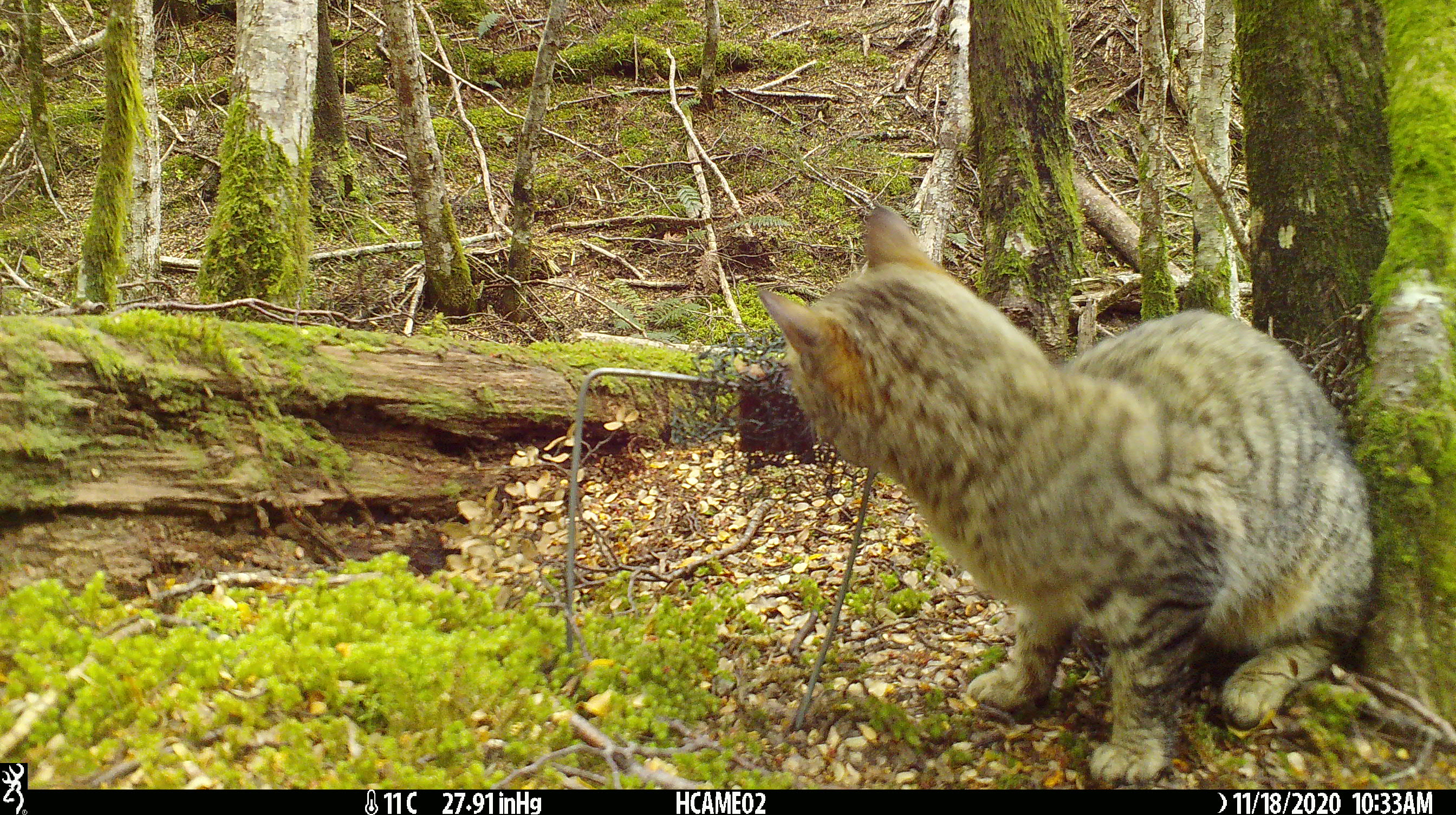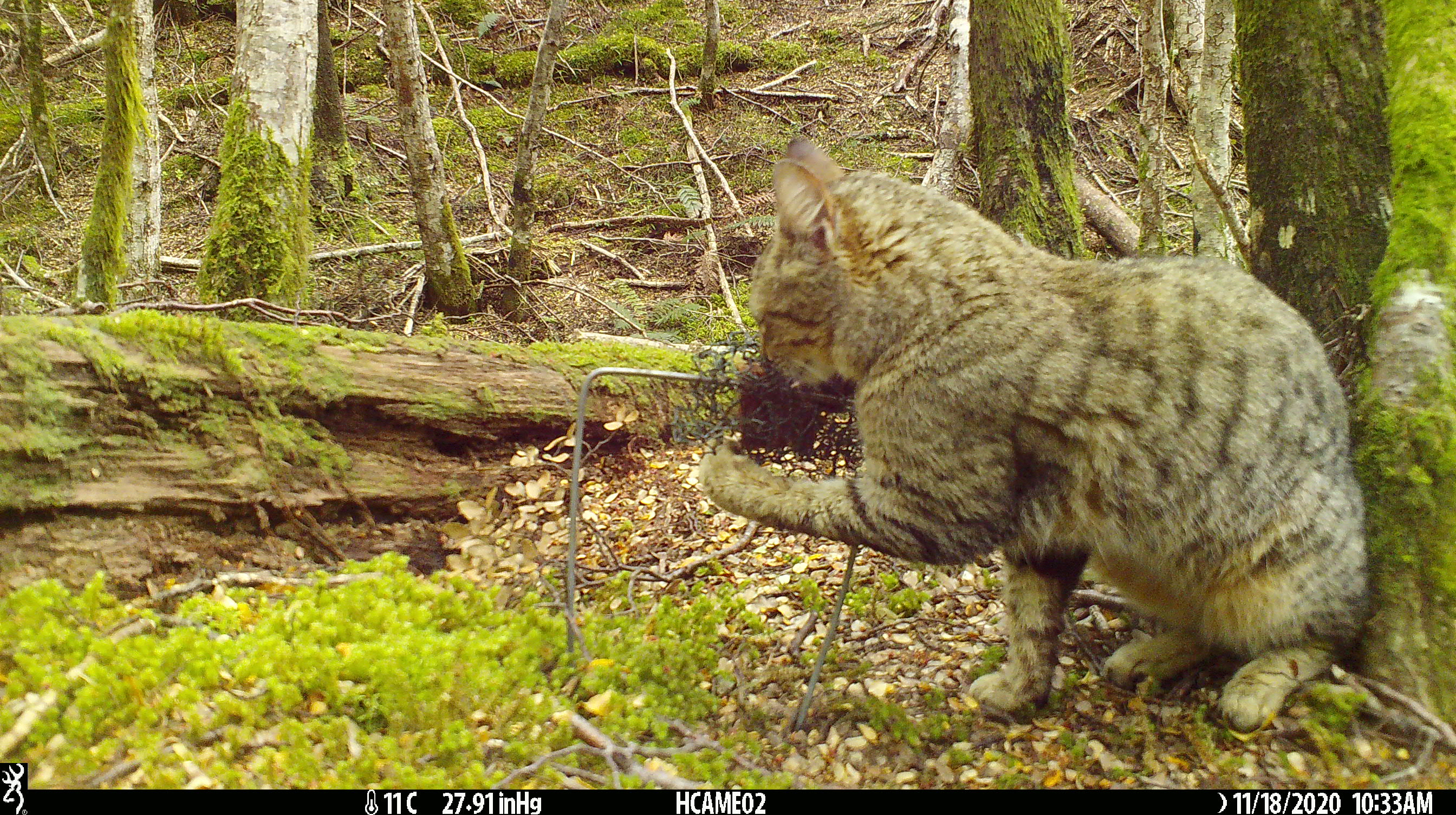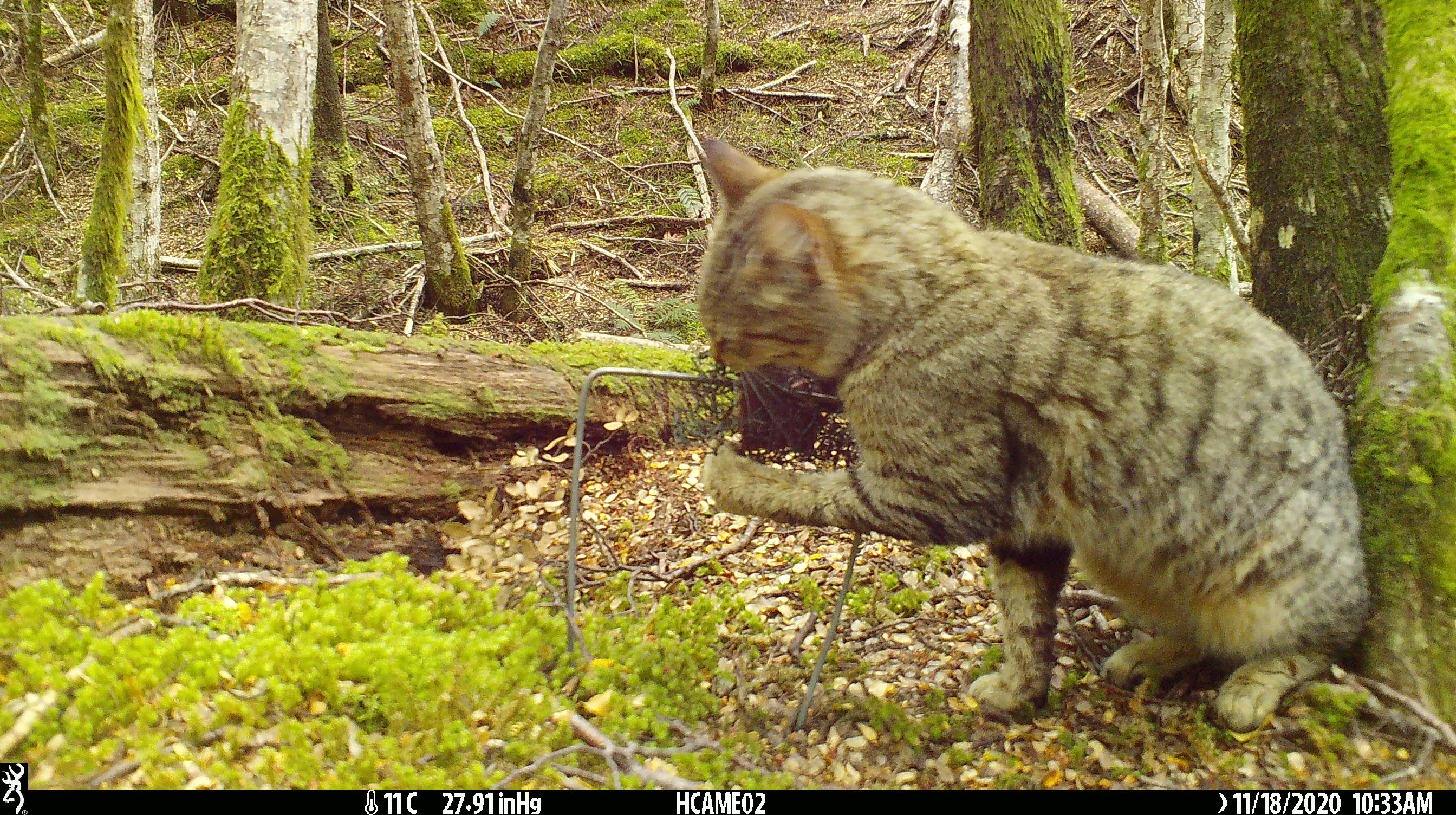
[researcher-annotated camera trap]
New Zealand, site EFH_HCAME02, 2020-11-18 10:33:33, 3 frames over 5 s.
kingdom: Animalia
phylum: Chordata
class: Mammalia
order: Carnivora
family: Felidae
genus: Felis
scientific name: Felis catus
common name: domestic cat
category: cat